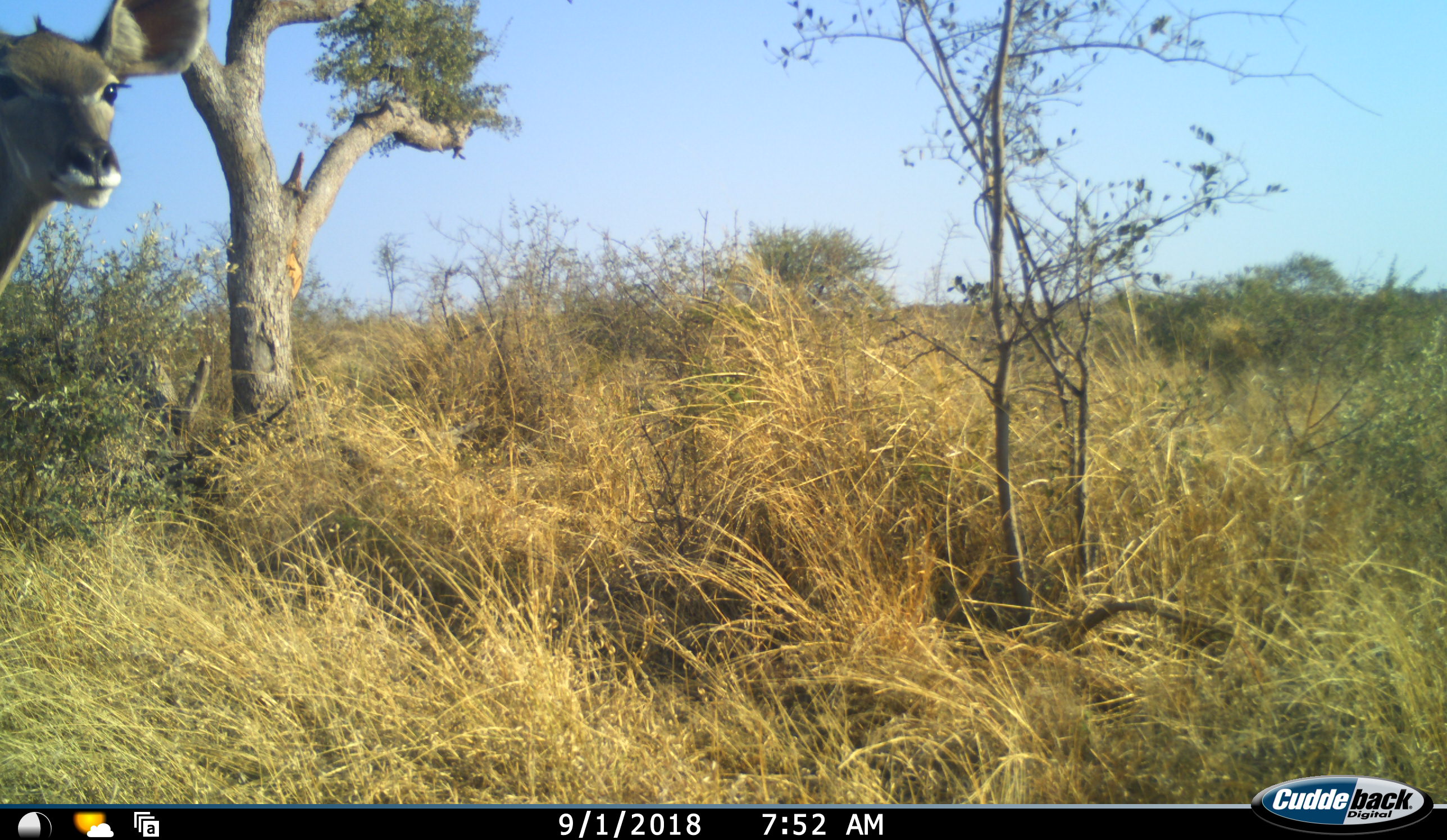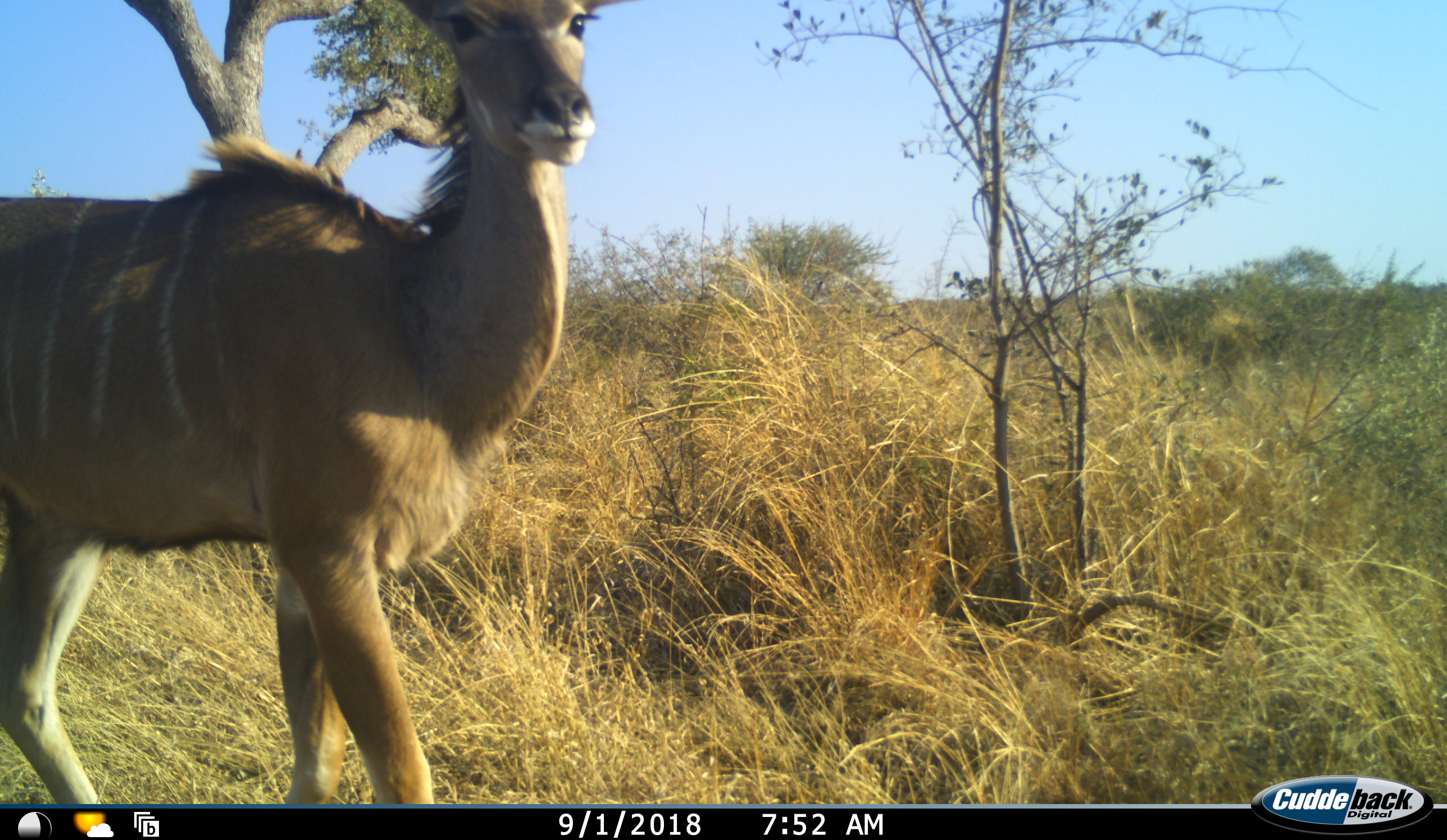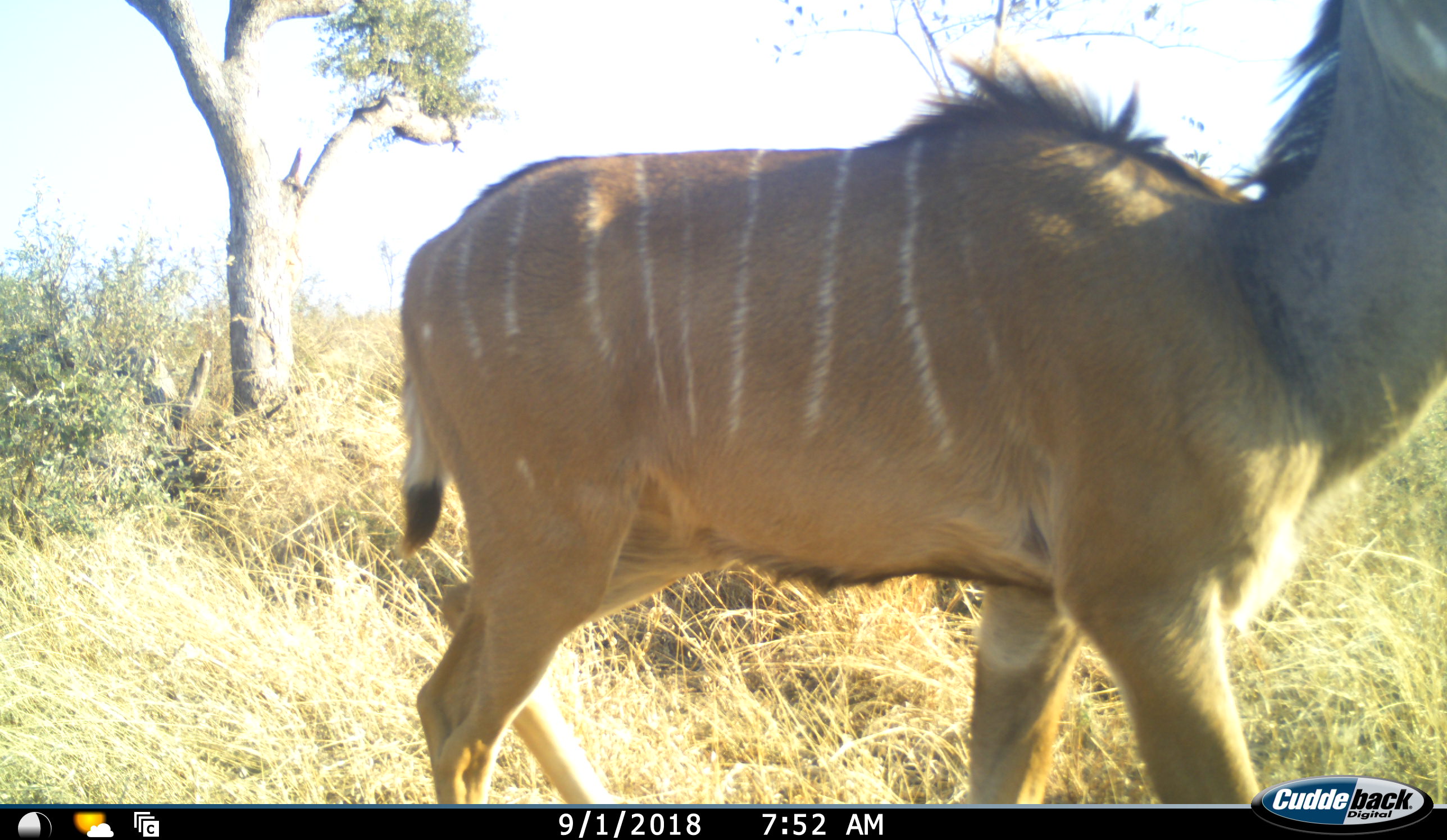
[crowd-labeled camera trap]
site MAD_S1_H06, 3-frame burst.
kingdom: Animalia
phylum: Chordata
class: Mammalia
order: Artiodactyla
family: Bovidae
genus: Tragelaphus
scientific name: Tragelaphus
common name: kudu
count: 1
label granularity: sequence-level